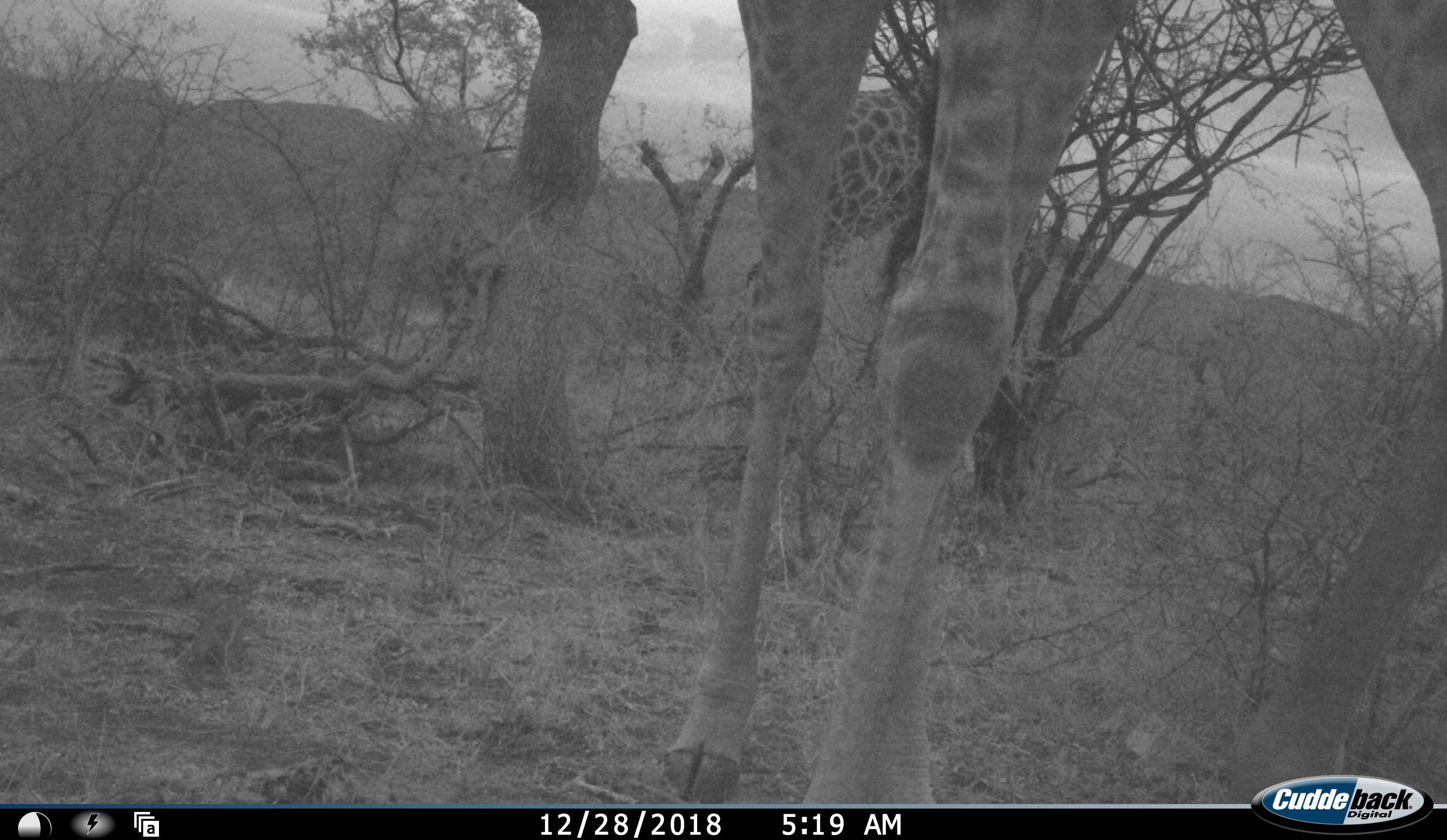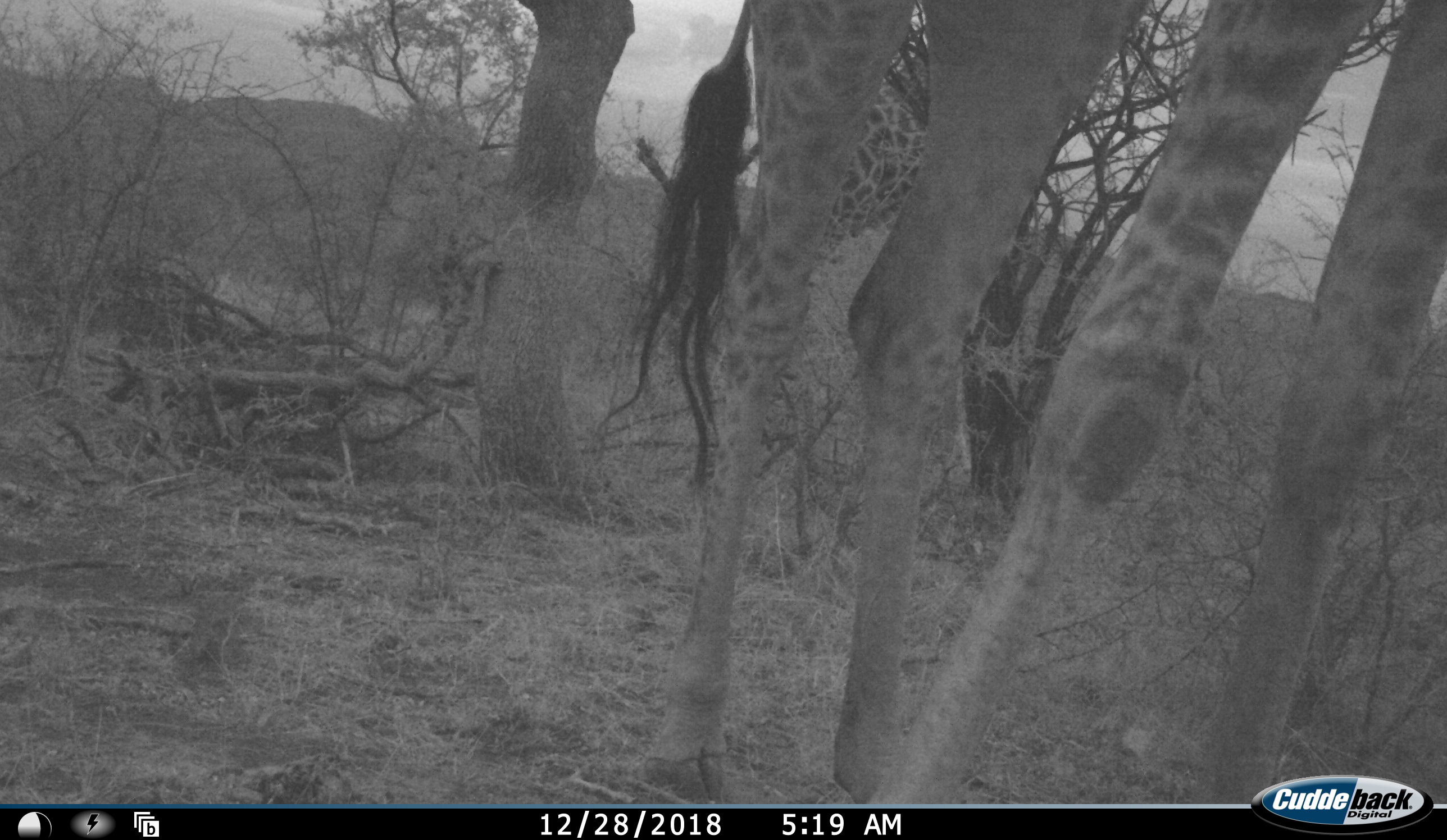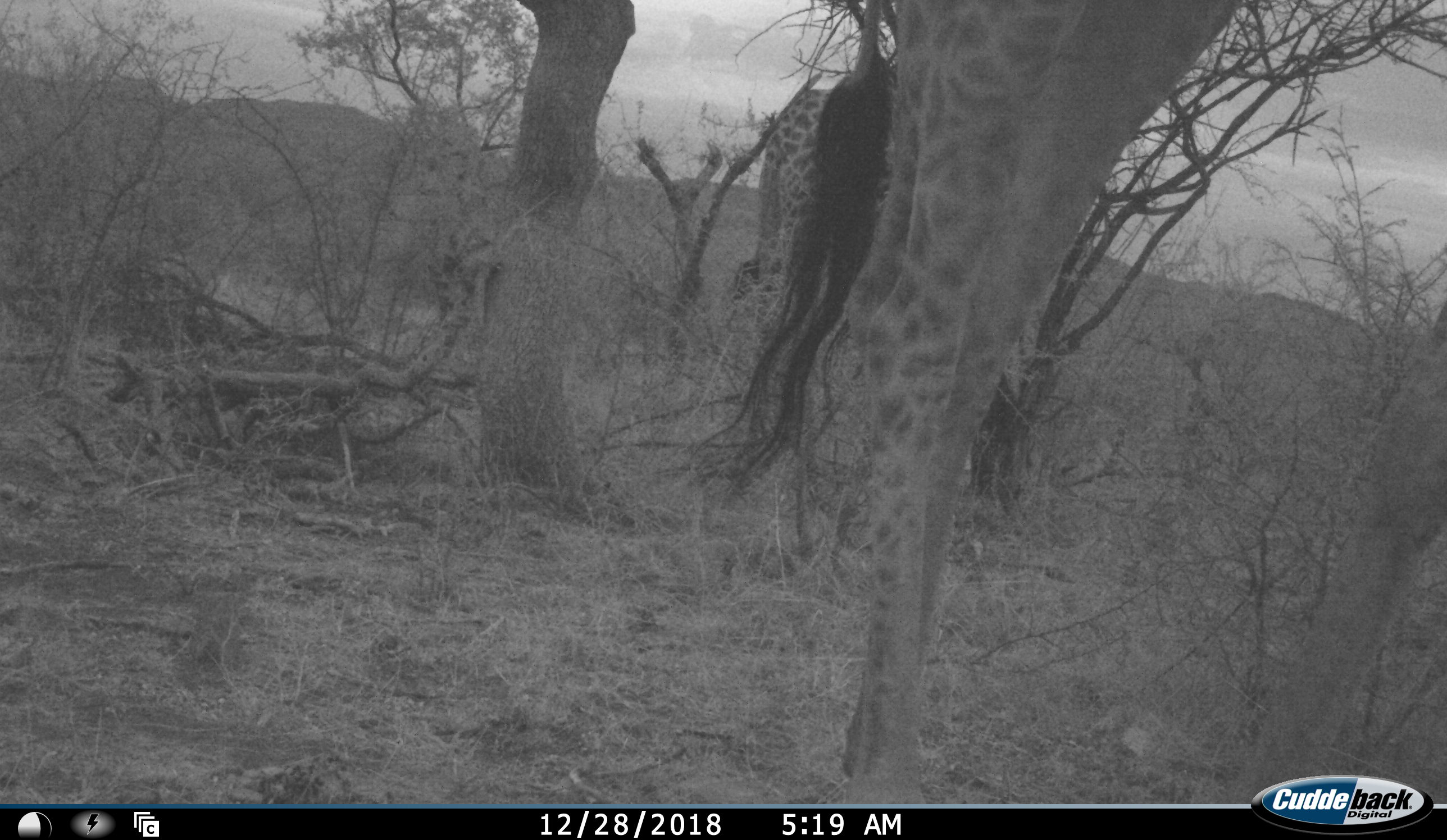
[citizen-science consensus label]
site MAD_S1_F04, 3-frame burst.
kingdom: Animalia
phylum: Chordata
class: Mammalia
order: Artiodactyla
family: Giraffidae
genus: Giraffa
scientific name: Giraffa camelopardalis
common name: giraffe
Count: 2.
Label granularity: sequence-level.